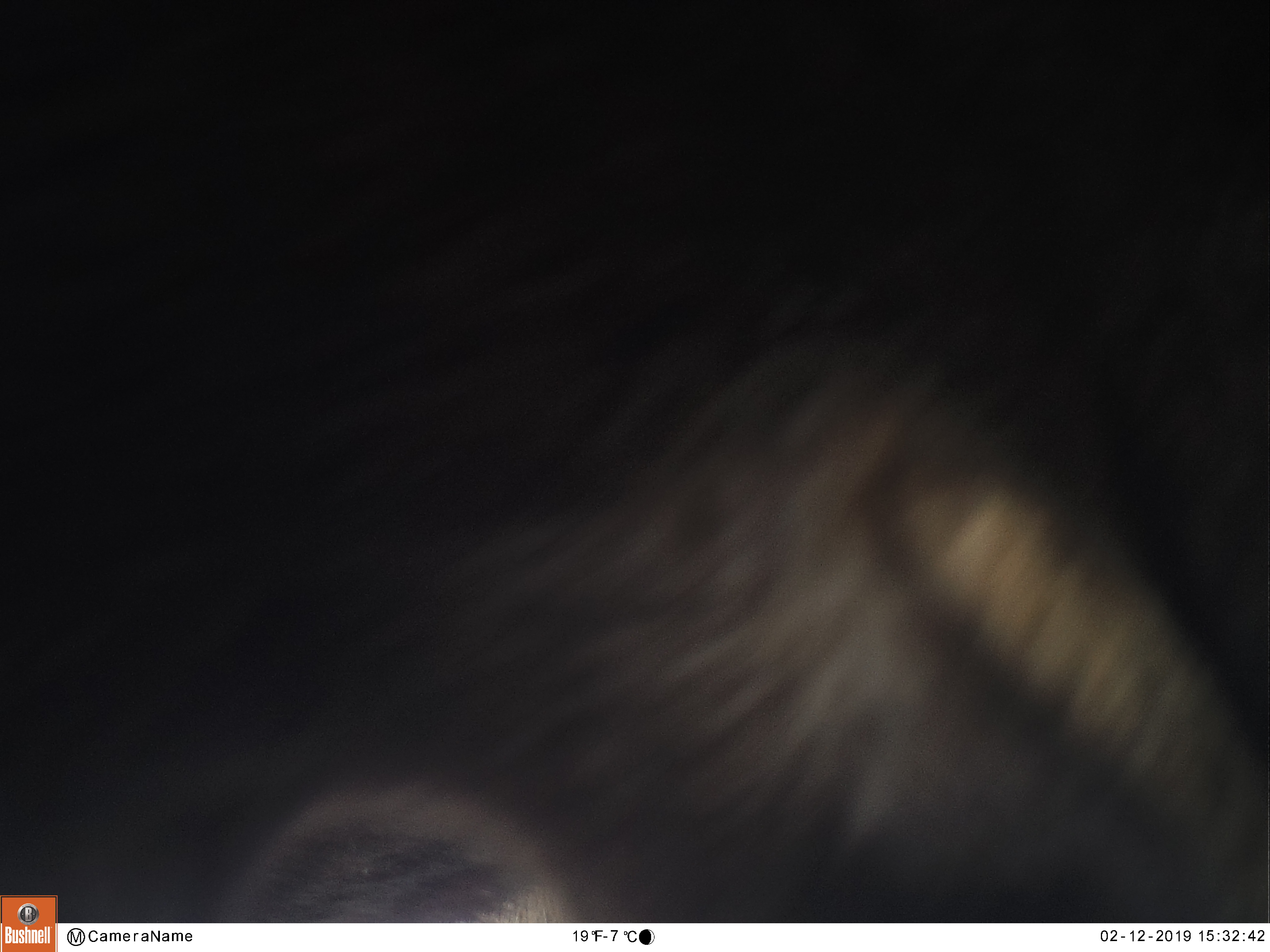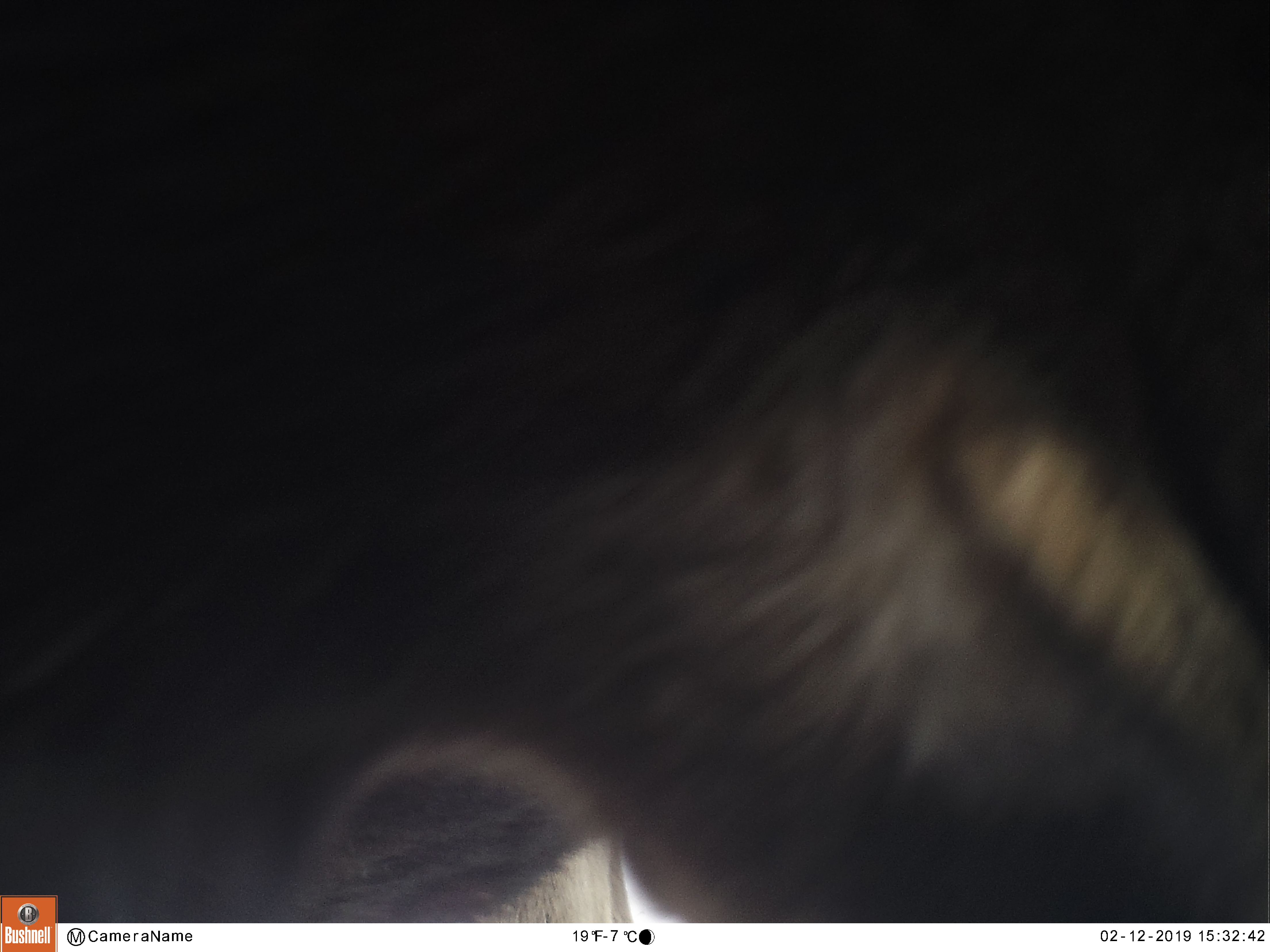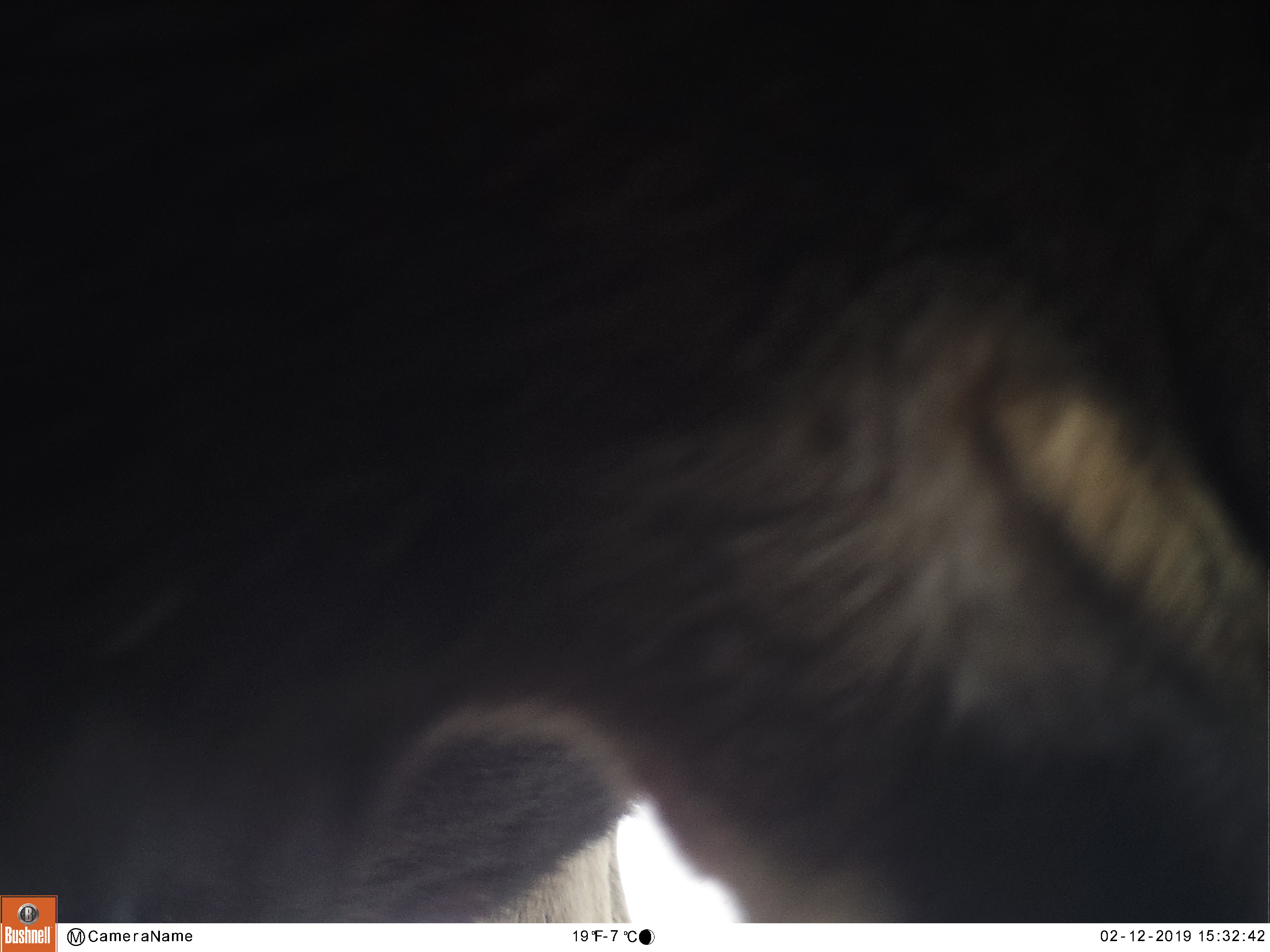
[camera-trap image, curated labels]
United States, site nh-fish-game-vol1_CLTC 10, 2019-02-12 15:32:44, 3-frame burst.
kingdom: Animalia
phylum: Chordata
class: Mammalia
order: Artiodactyla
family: Cervidae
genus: Alces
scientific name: Alces alces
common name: moose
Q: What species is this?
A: Moose (Alces alces).